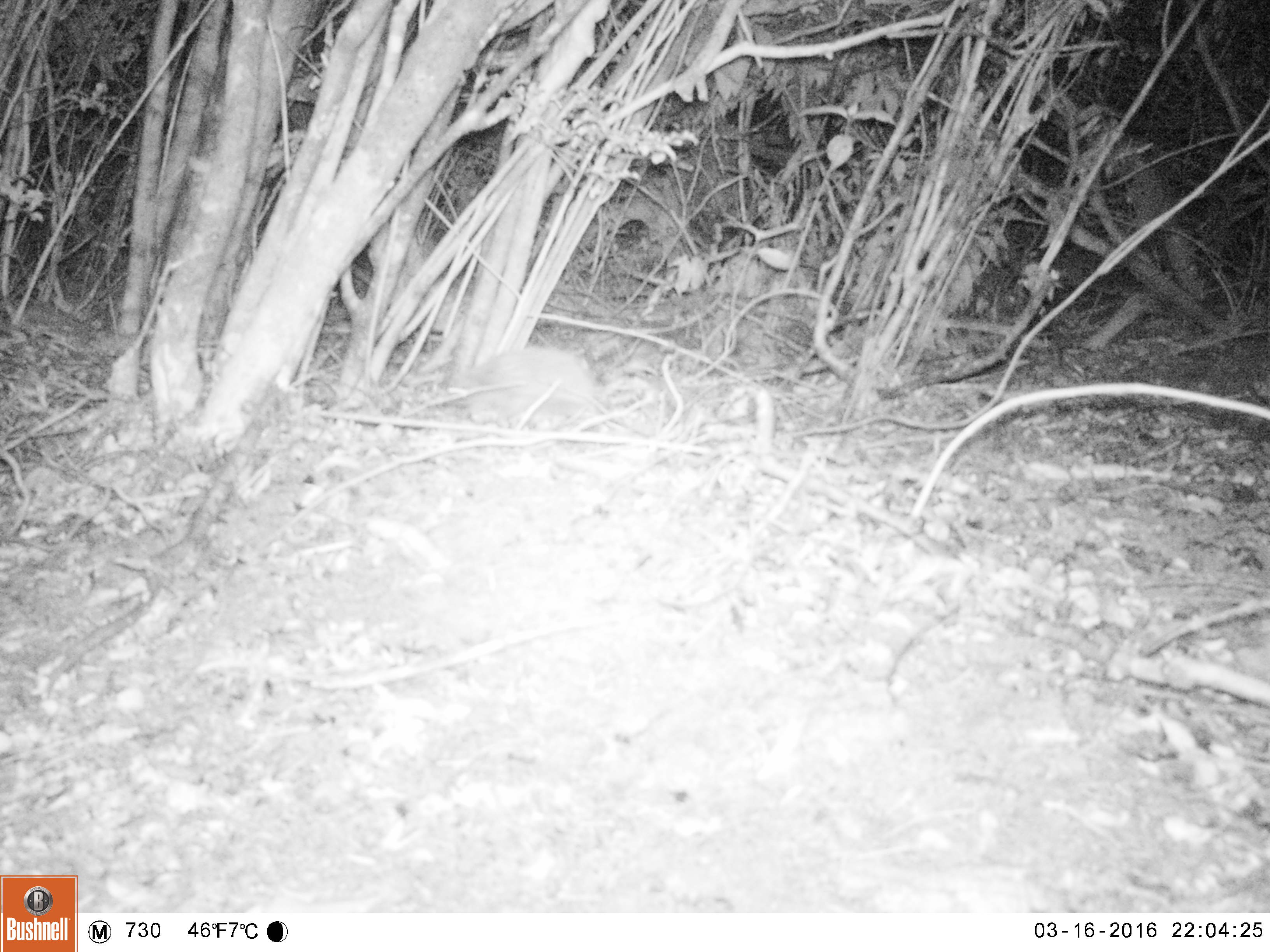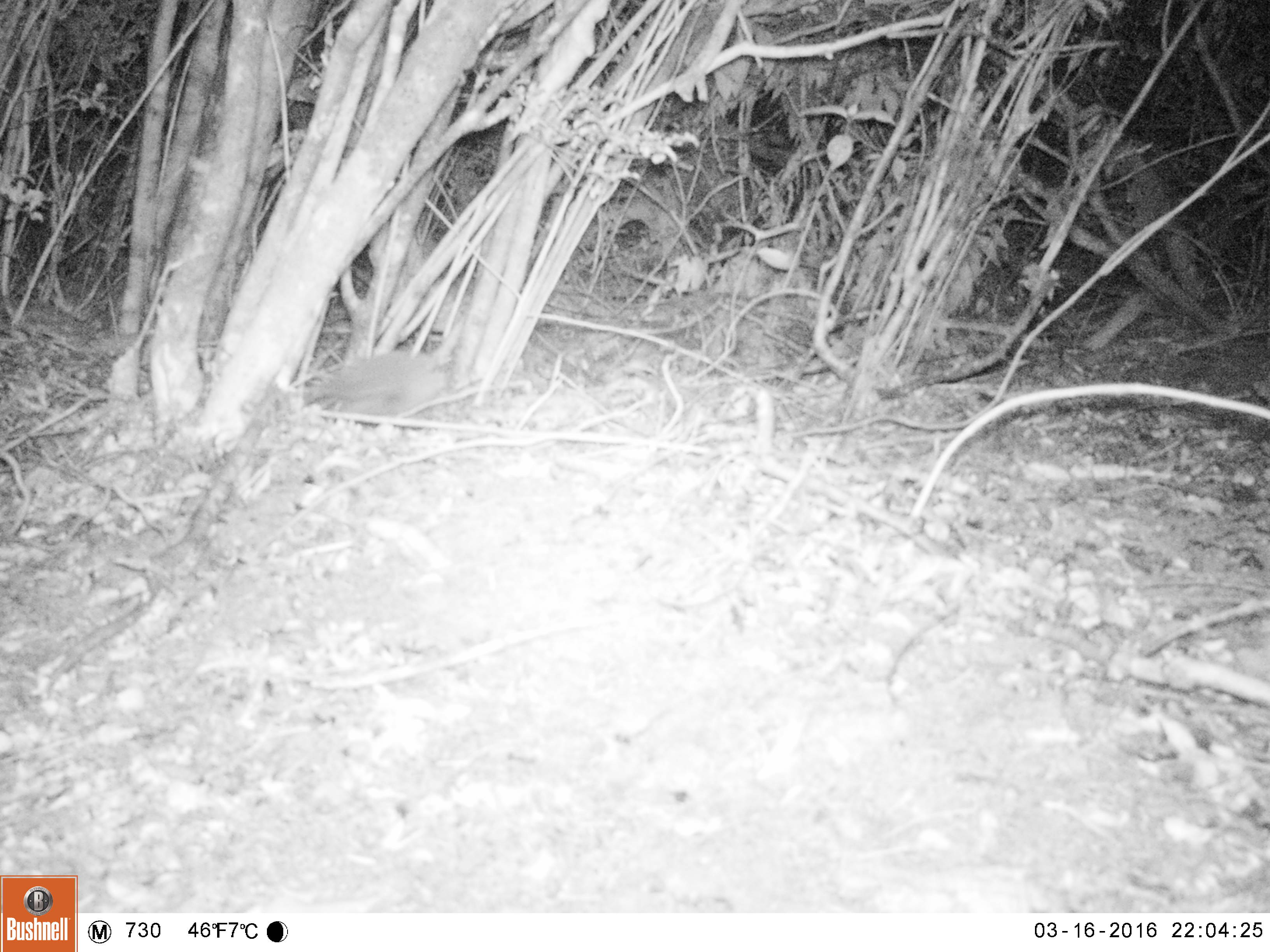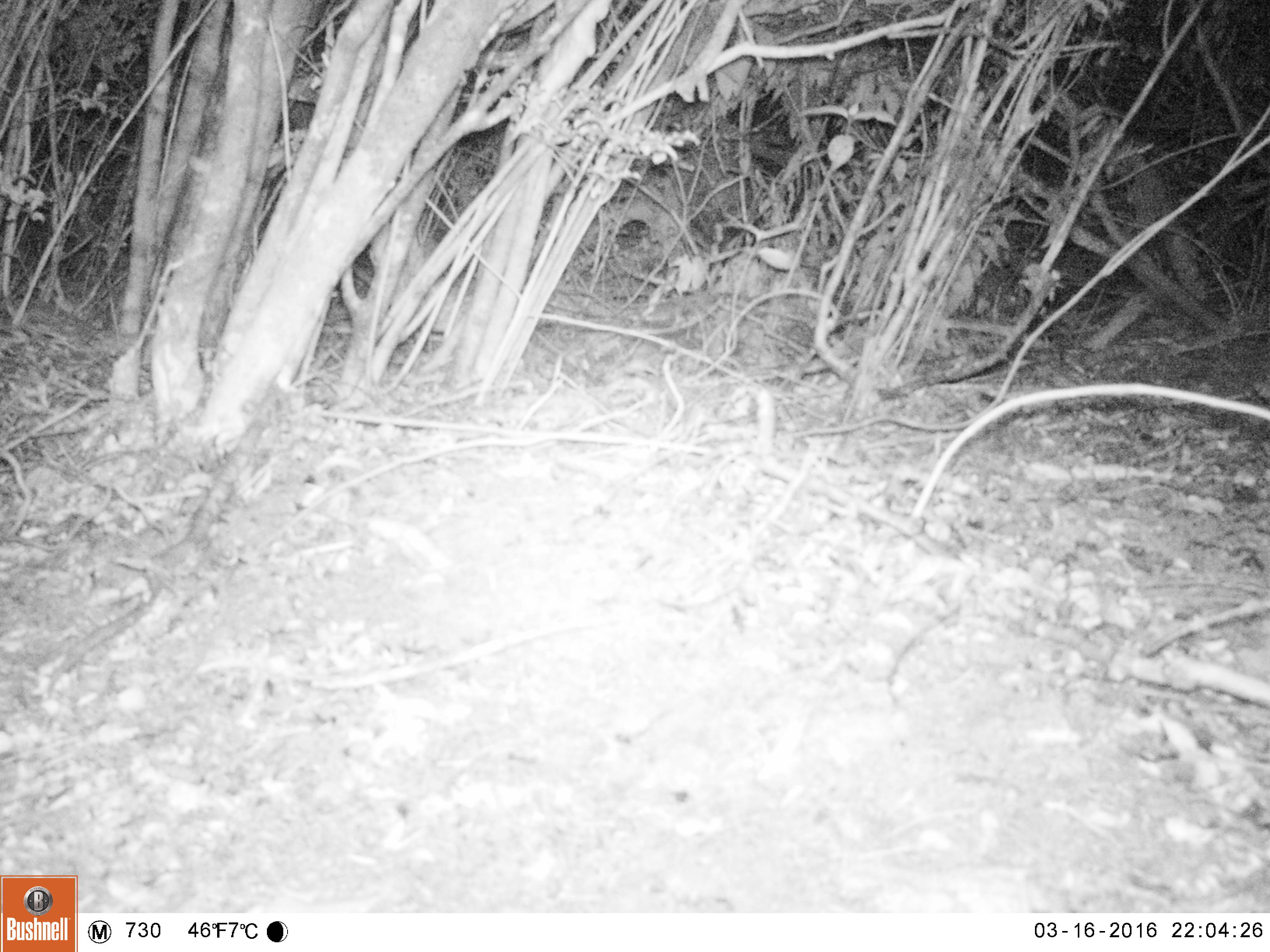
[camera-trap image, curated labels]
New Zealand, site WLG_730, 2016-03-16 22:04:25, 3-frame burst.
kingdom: Animalia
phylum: Chordata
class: Mammalia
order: Eulipotyphla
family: Erinaceidae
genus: Erinaceus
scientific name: Erinaceus europaeus europaeus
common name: european hedgehog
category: hedgehog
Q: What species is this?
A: Hedgehog (european hedgehog) (Erinaceus europaeus europaeus).